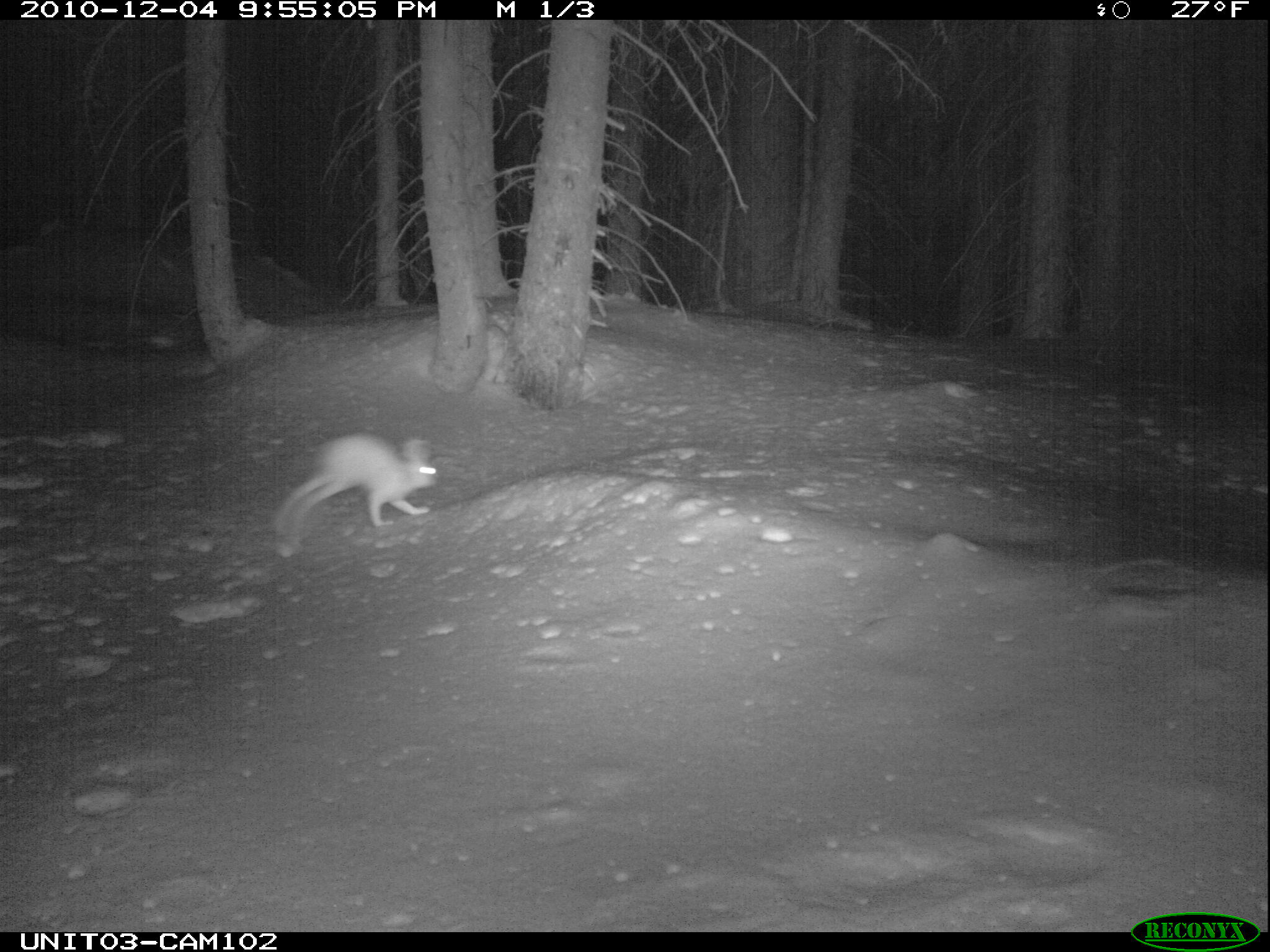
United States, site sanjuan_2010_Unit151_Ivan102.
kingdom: Animalia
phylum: Chordata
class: Mammalia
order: Lagomorpha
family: Leporidae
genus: Lepus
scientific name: Lepus americanus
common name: snowshoe hare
Lepus americanus (snowshoe hare).